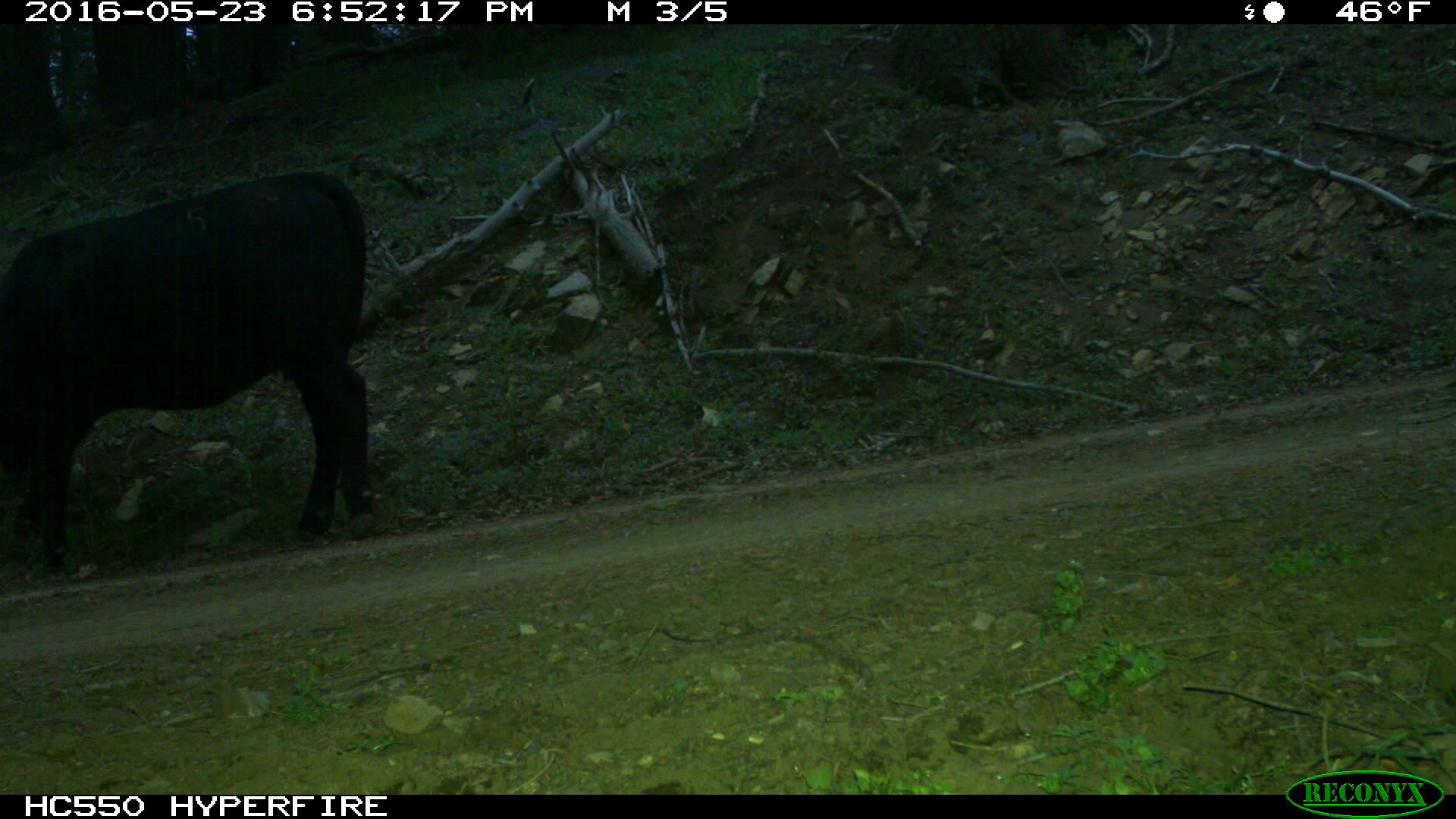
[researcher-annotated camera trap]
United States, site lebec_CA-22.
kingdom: Animalia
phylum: Chordata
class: Mammalia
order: Artiodactyla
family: Bovidae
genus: Bos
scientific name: Bos taurus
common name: domestic cow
Bos taurus (domestic cow).